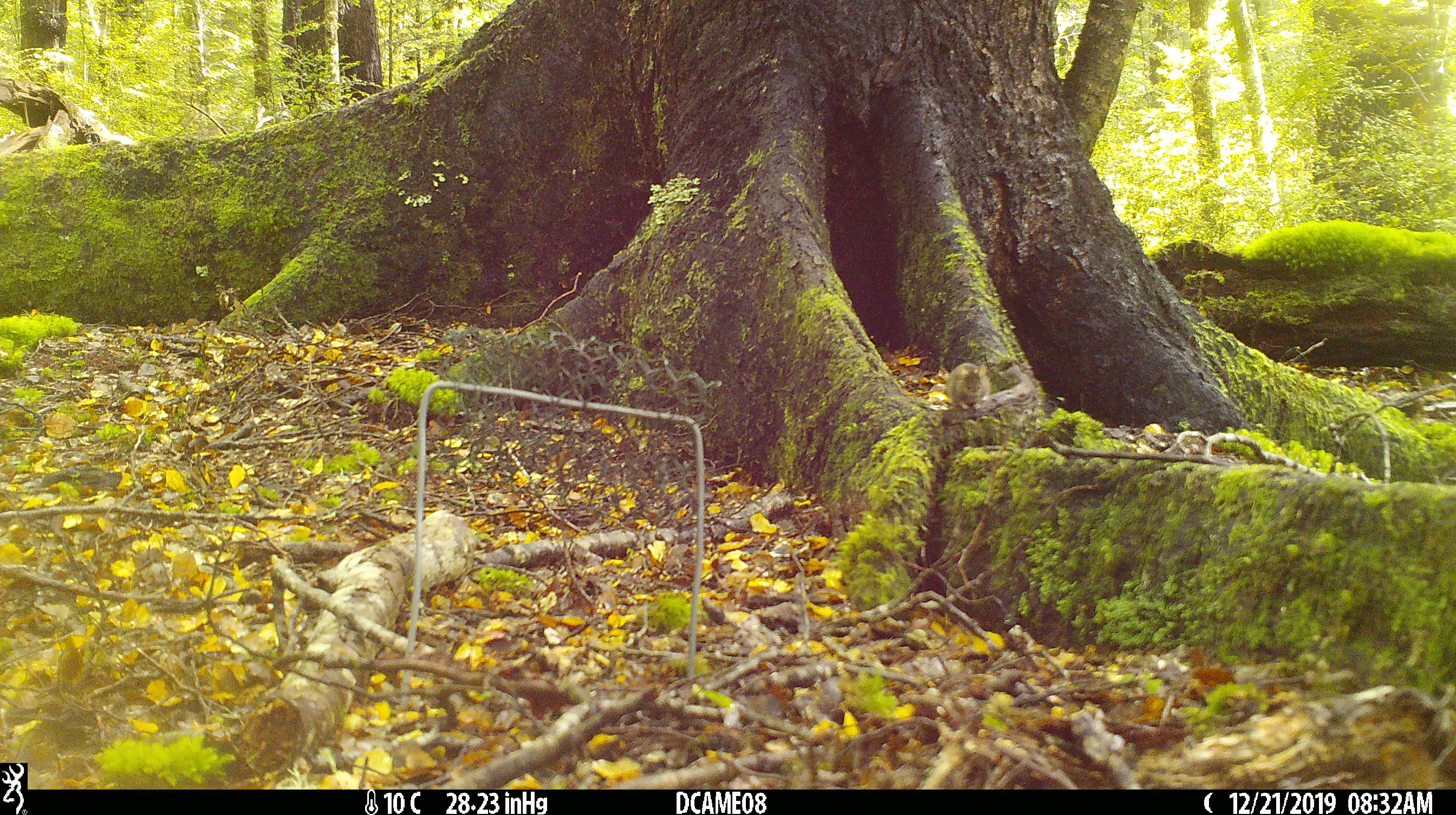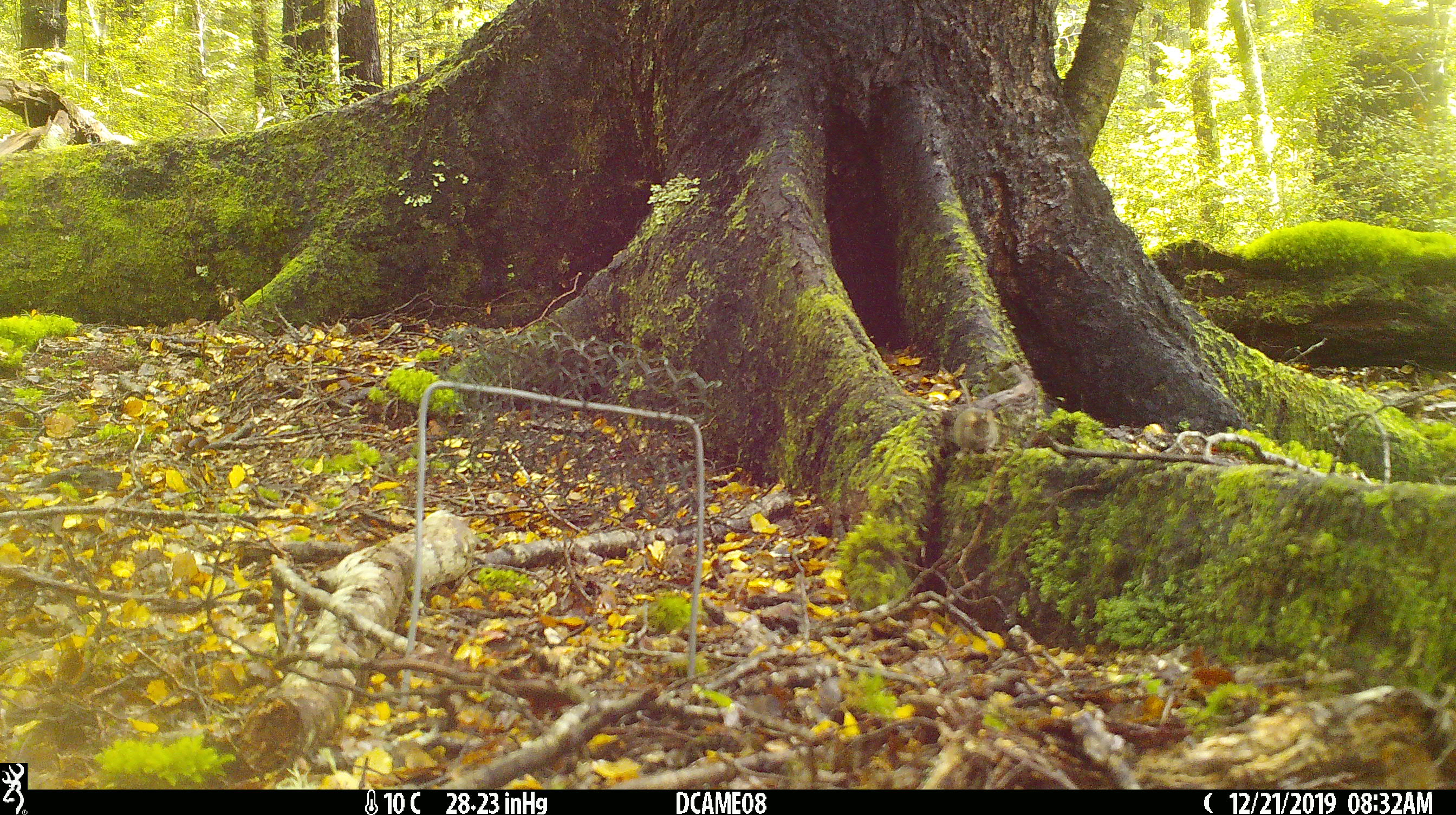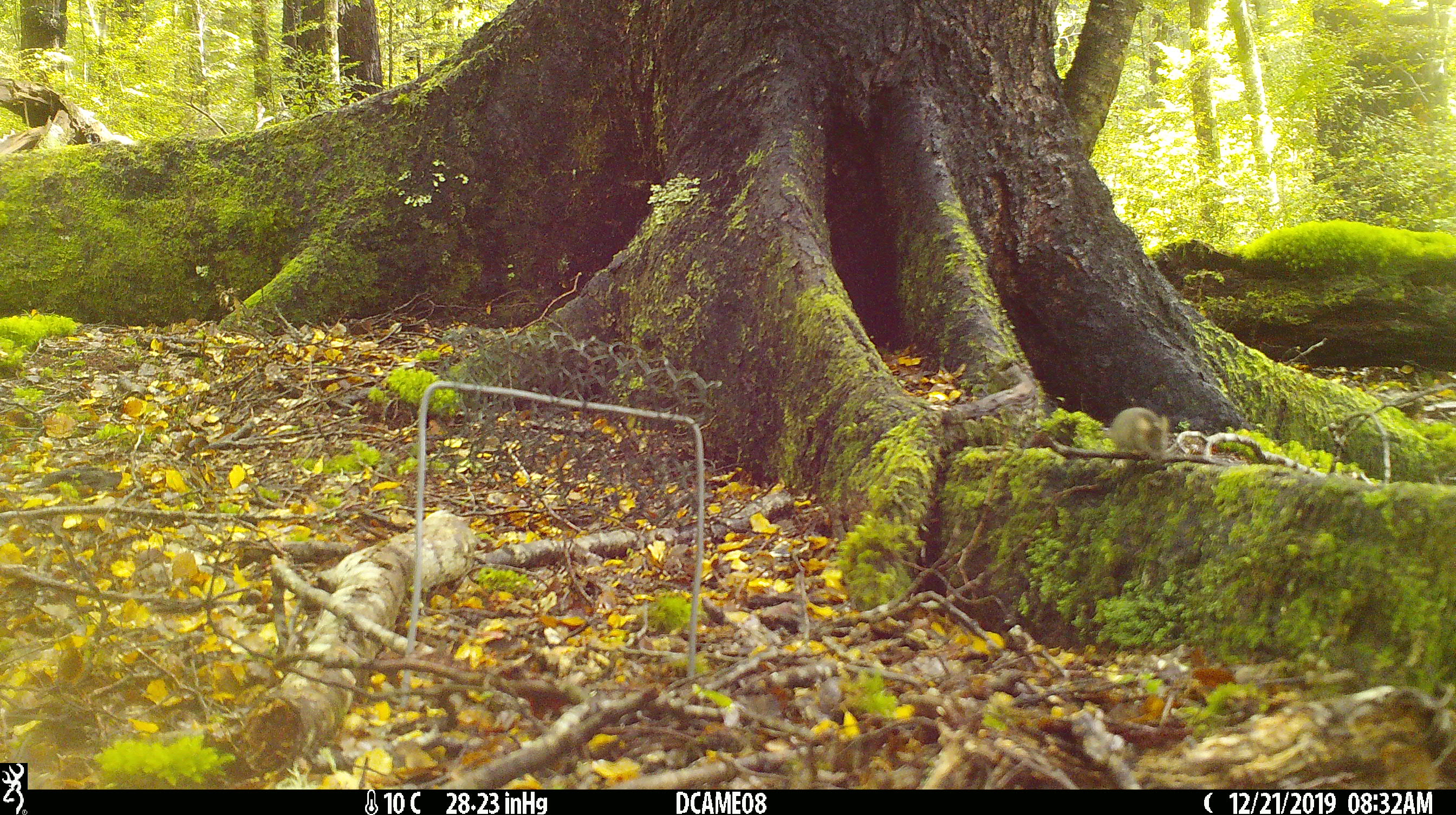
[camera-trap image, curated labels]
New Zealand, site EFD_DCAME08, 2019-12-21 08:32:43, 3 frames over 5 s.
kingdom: Animalia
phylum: Chordata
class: Mammalia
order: Rodentia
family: Muridae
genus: Mus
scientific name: Mus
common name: mouse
Mouse (Mus).